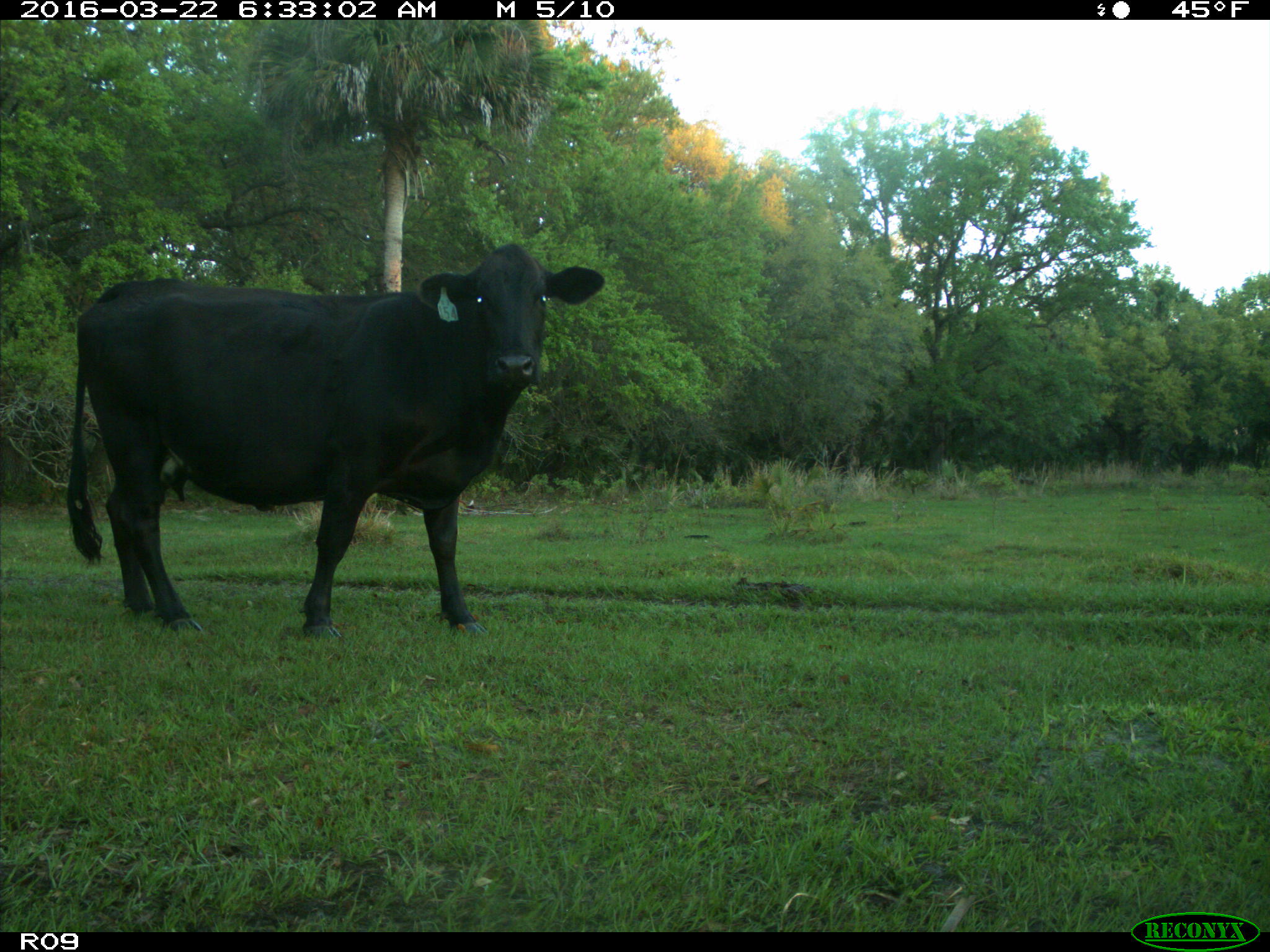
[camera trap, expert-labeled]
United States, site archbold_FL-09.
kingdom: Animalia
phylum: Chordata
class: Mammalia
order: Artiodactyla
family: Bovidae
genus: Bos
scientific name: Bos taurus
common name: domestic cow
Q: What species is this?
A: Bos taurus (domestic cow).